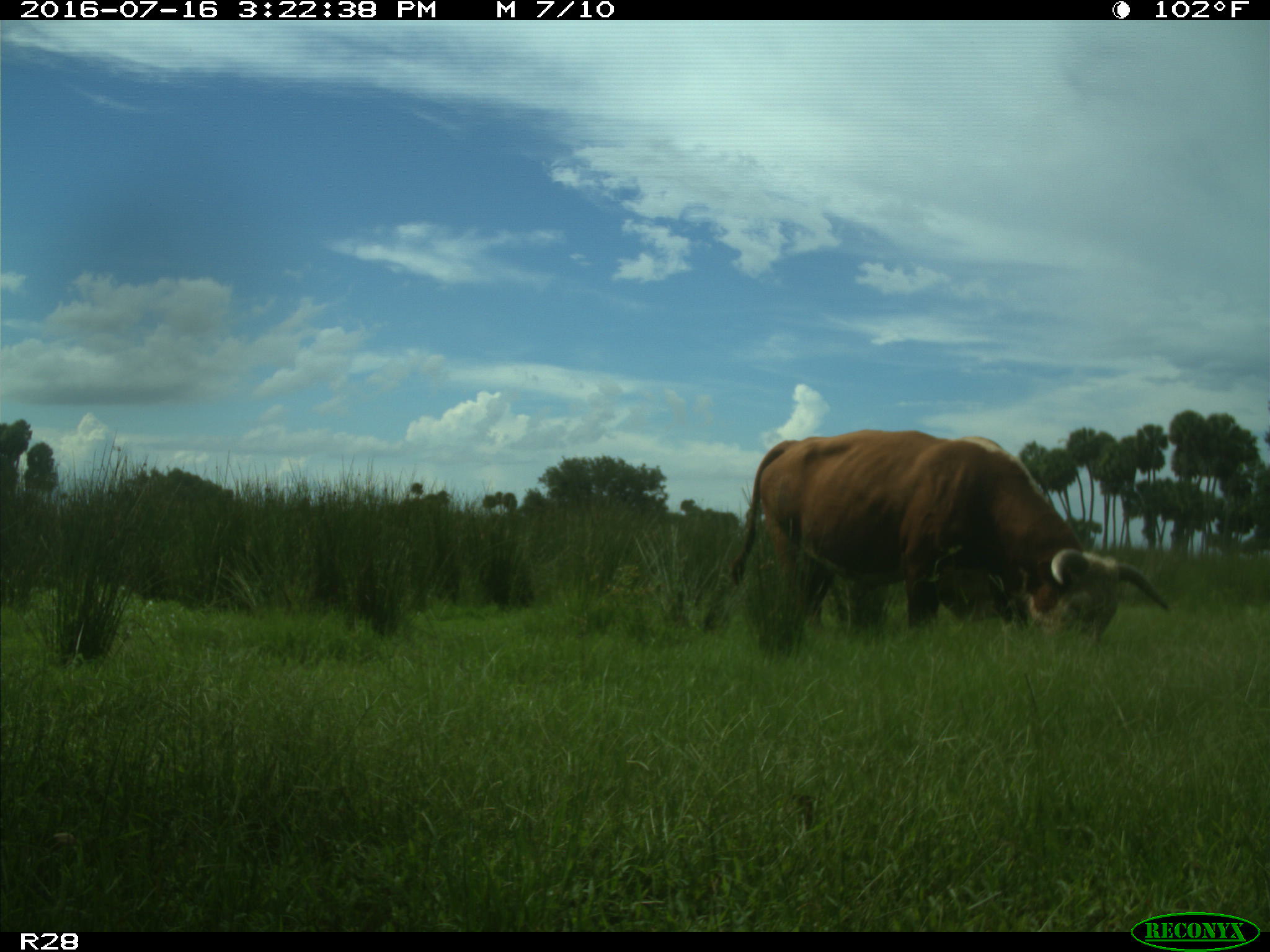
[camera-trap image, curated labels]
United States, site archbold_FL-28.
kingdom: Animalia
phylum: Chordata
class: Mammalia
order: Artiodactyla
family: Bovidae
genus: Bos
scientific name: Bos taurus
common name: domestic cow